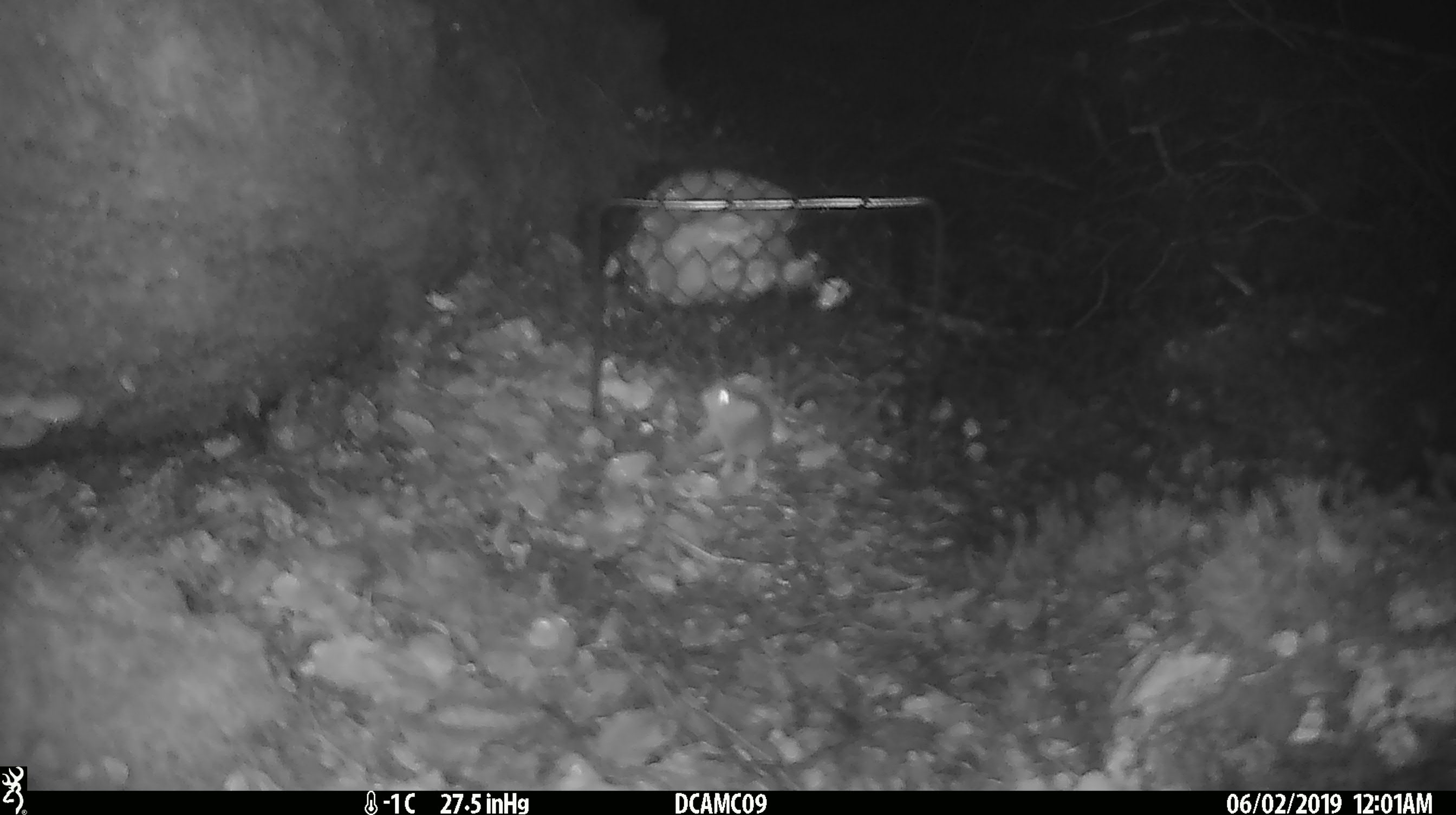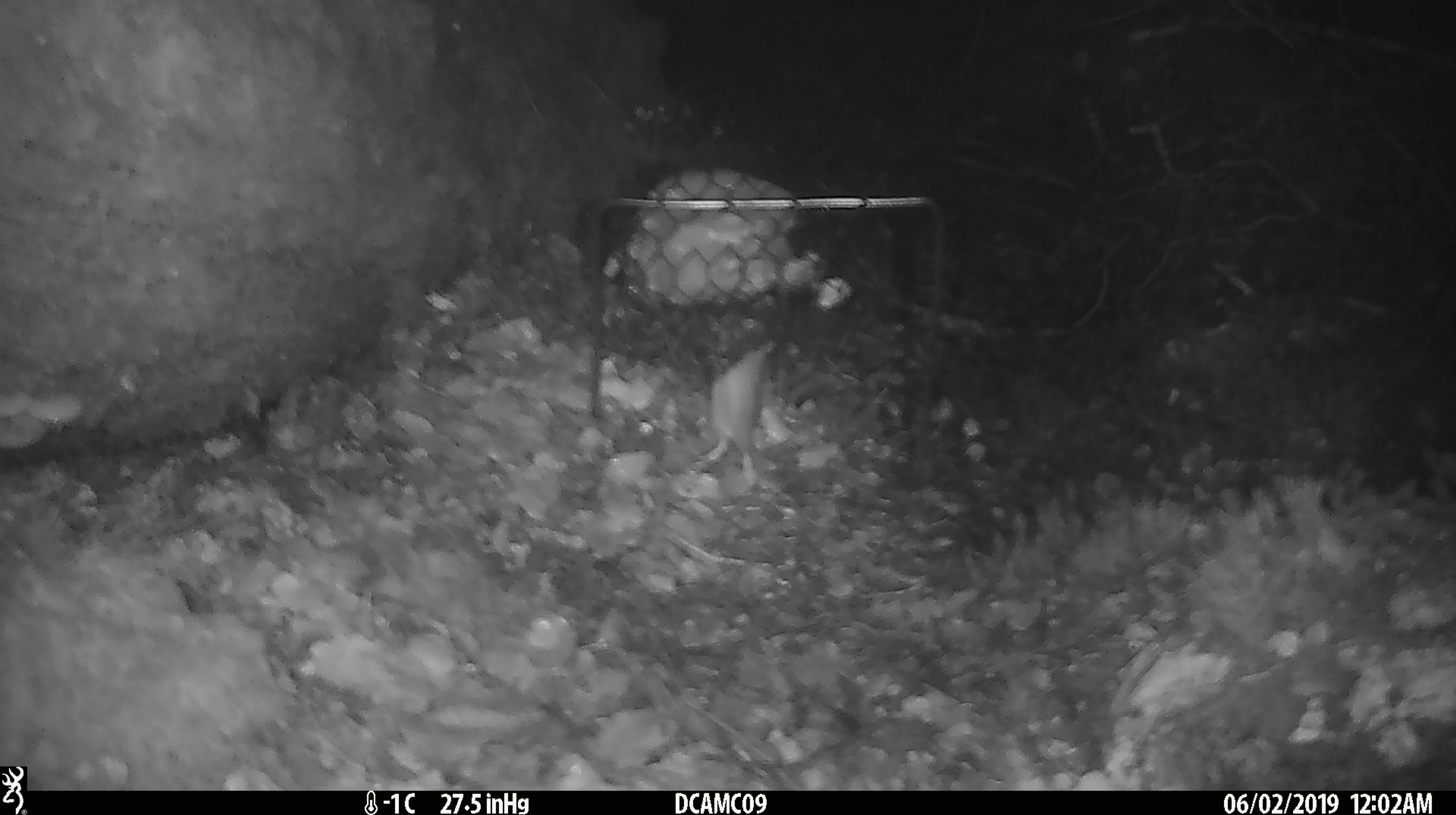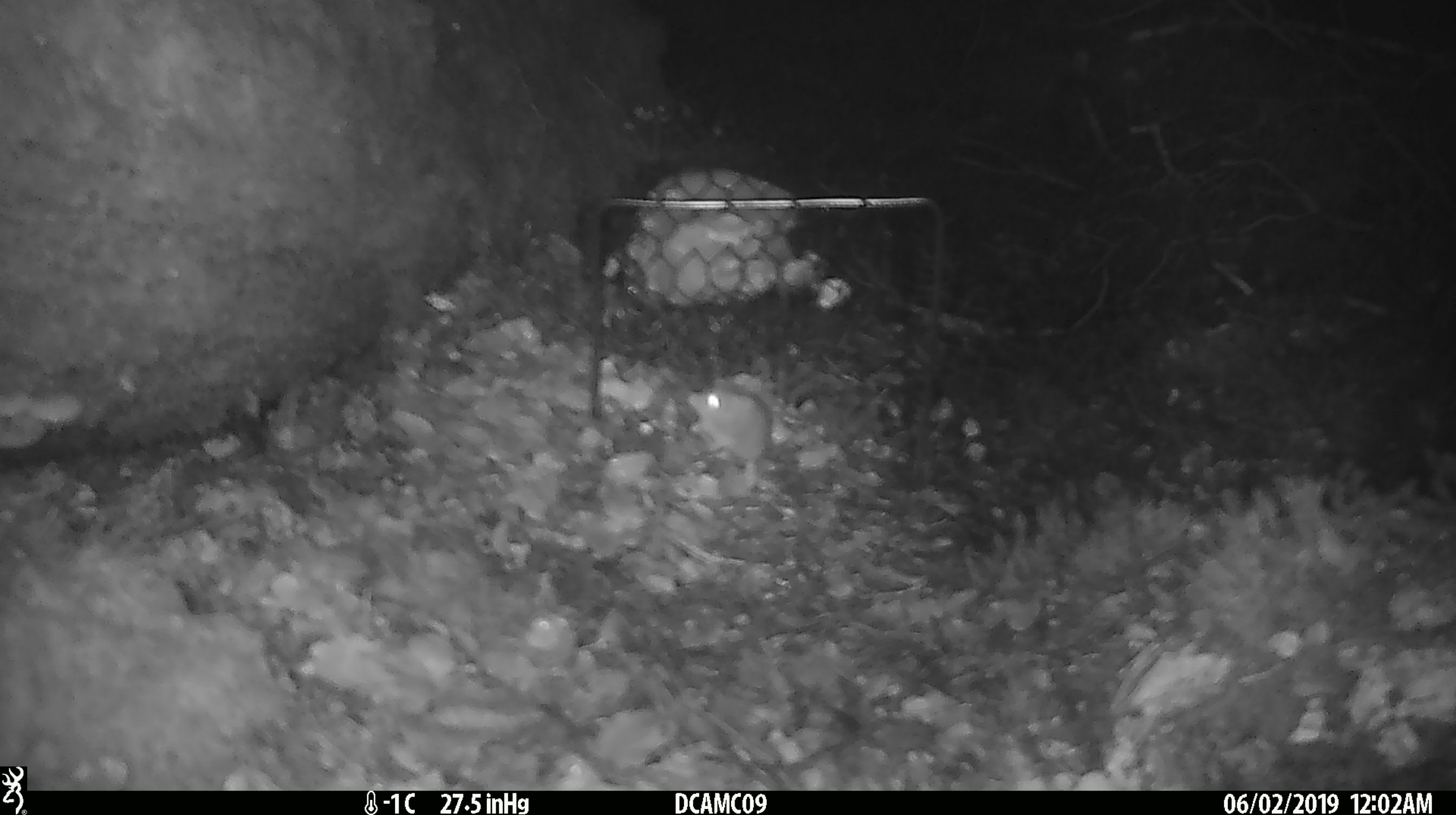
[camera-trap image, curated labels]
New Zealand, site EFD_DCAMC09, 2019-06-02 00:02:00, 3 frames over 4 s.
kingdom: Animalia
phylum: Chordata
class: Mammalia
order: Rodentia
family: Muridae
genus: Mus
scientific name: Mus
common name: mouse